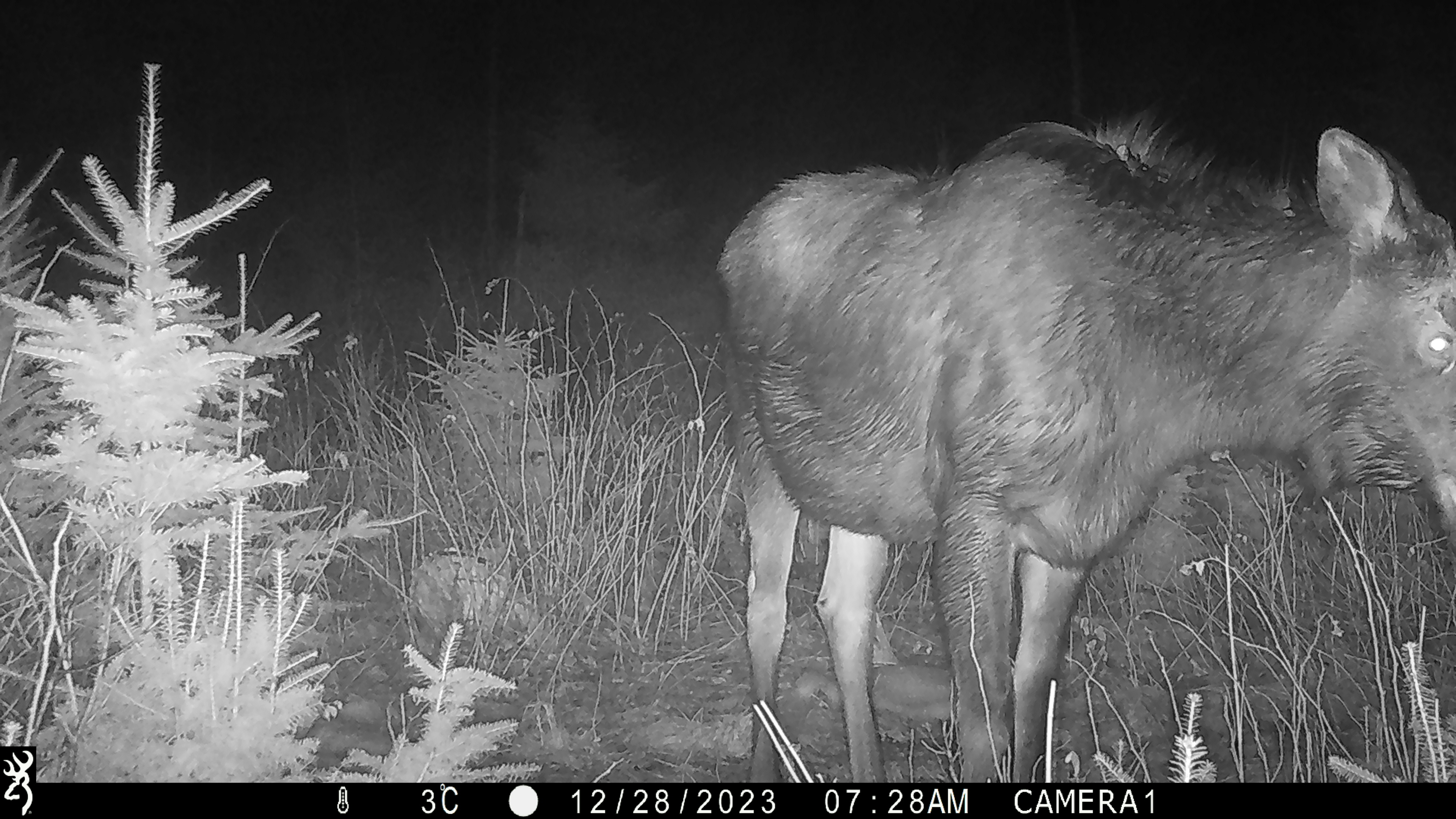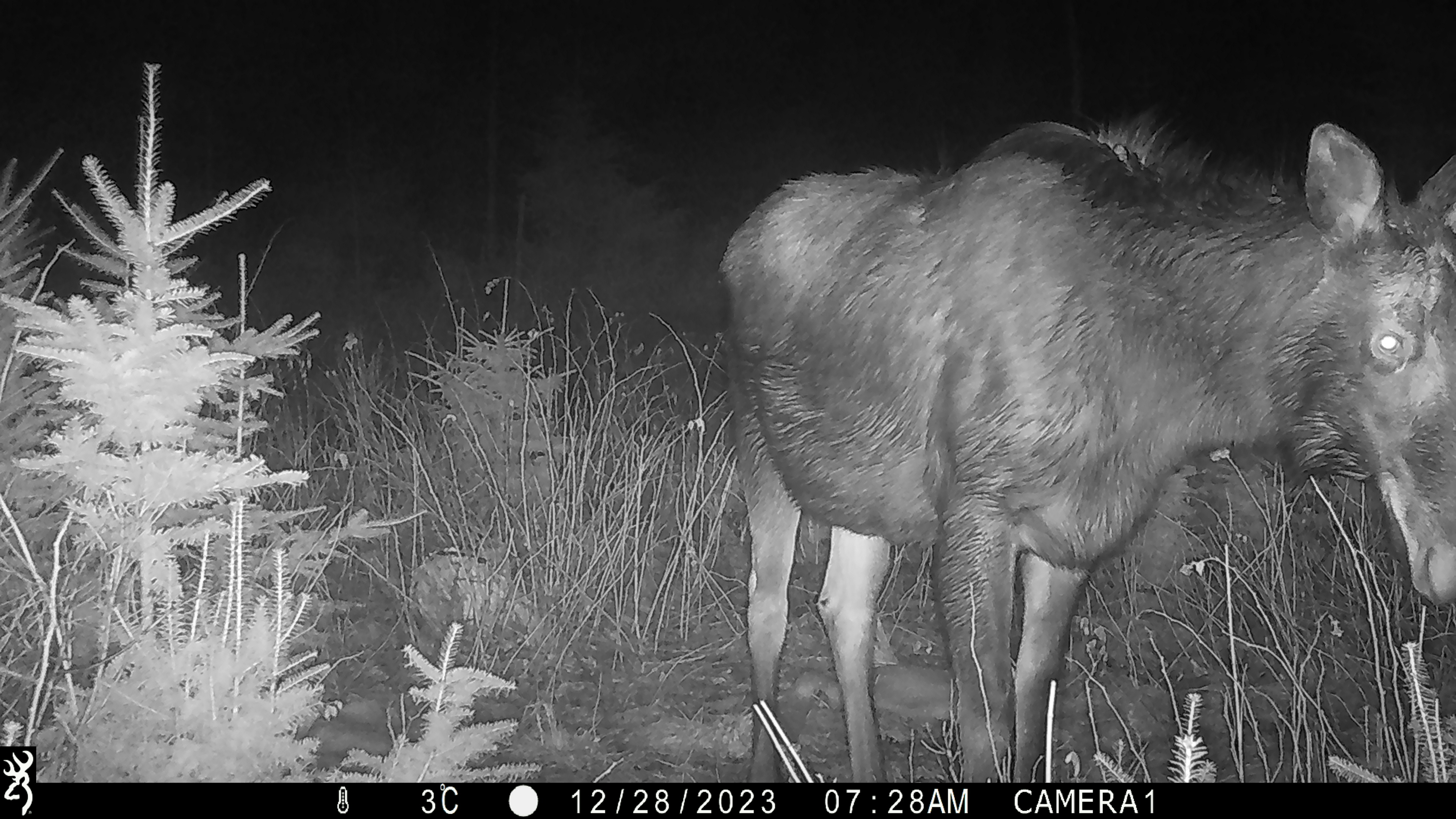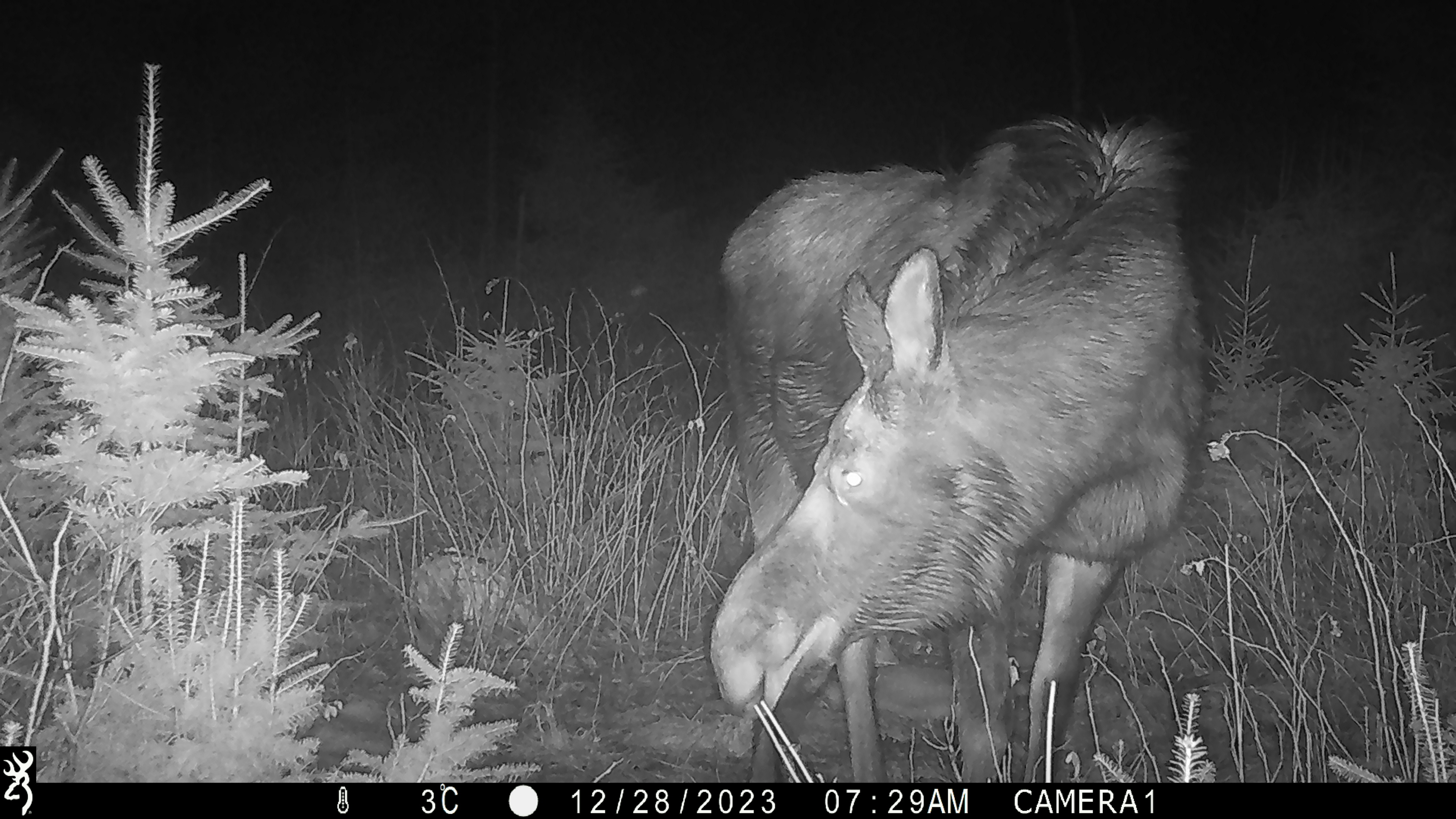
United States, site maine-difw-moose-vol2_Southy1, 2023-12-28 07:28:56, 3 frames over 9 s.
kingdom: Animalia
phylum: Chordata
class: Mammalia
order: Artiodactyla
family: Cervidae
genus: Alces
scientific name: Alces alces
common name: moose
Moose (Alces alces).